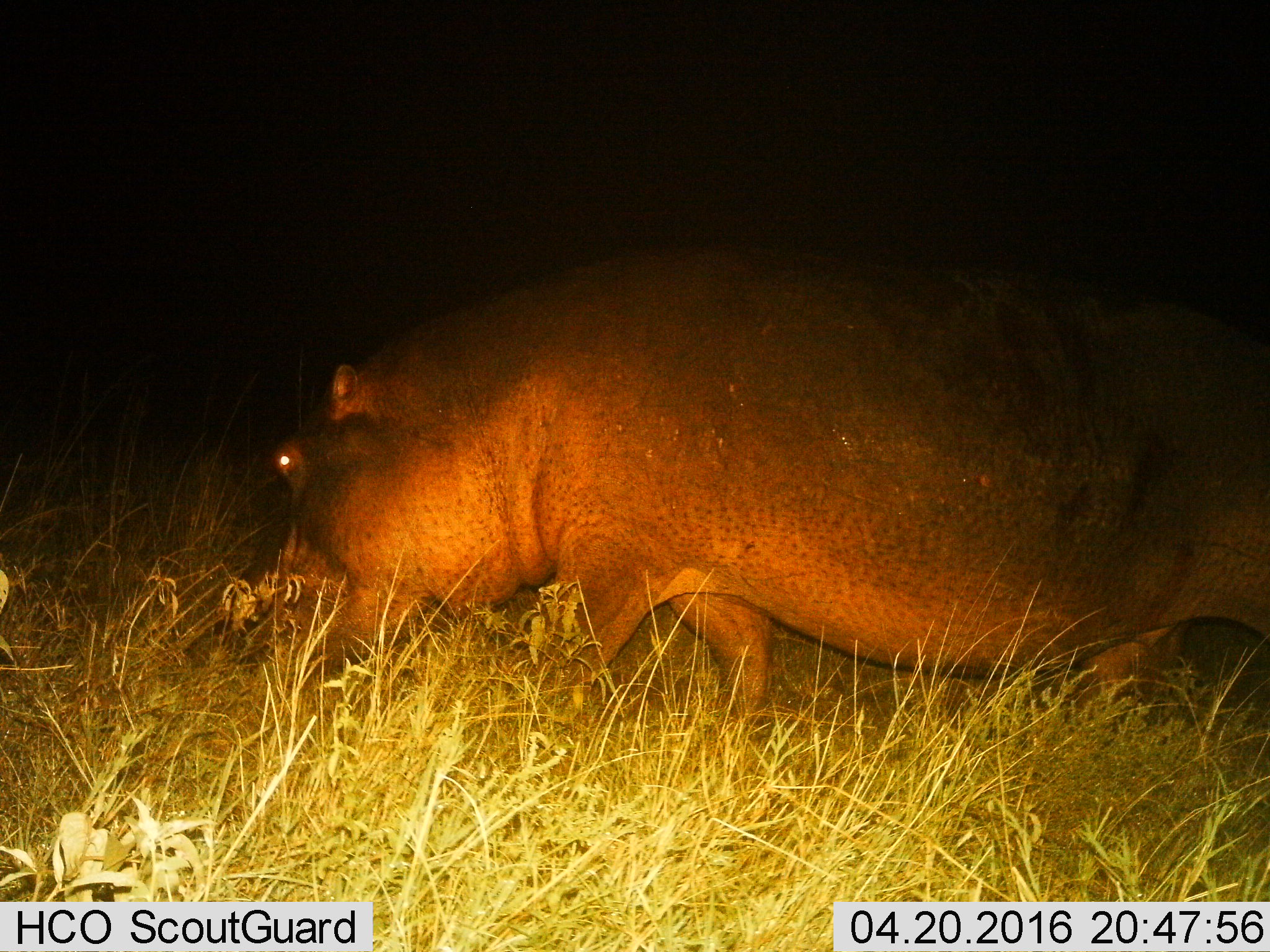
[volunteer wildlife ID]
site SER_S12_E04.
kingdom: Animalia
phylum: Chordata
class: Mammalia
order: Artiodactyla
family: Hippopotamidae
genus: Hippopotamus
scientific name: Hippopotamus amphibius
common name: hippopotamus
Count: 1.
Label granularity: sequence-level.